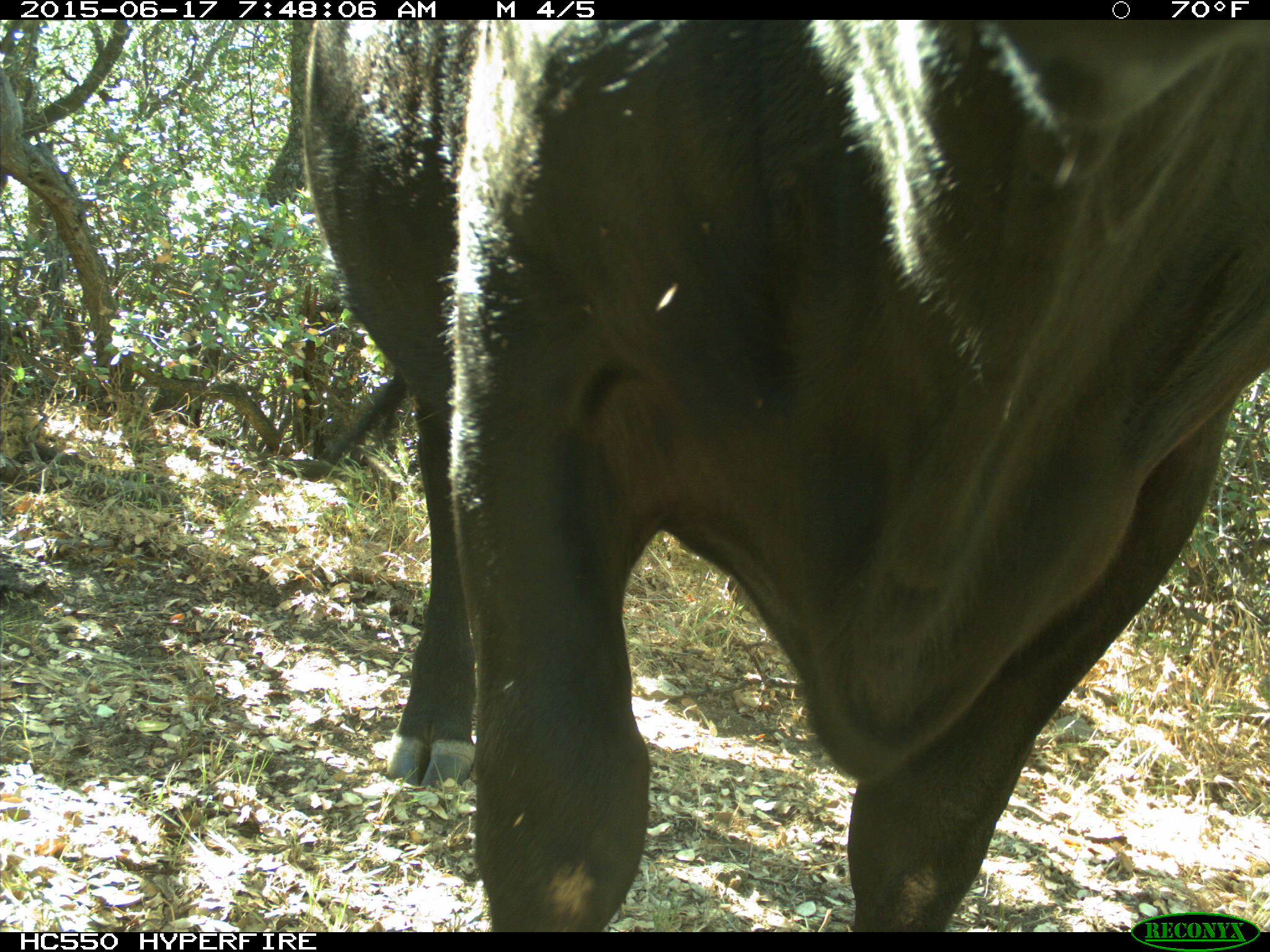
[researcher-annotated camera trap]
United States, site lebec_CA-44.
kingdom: Animalia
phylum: Chordata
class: Mammalia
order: Artiodactyla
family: Bovidae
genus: Bos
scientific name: Bos taurus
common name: domestic cow